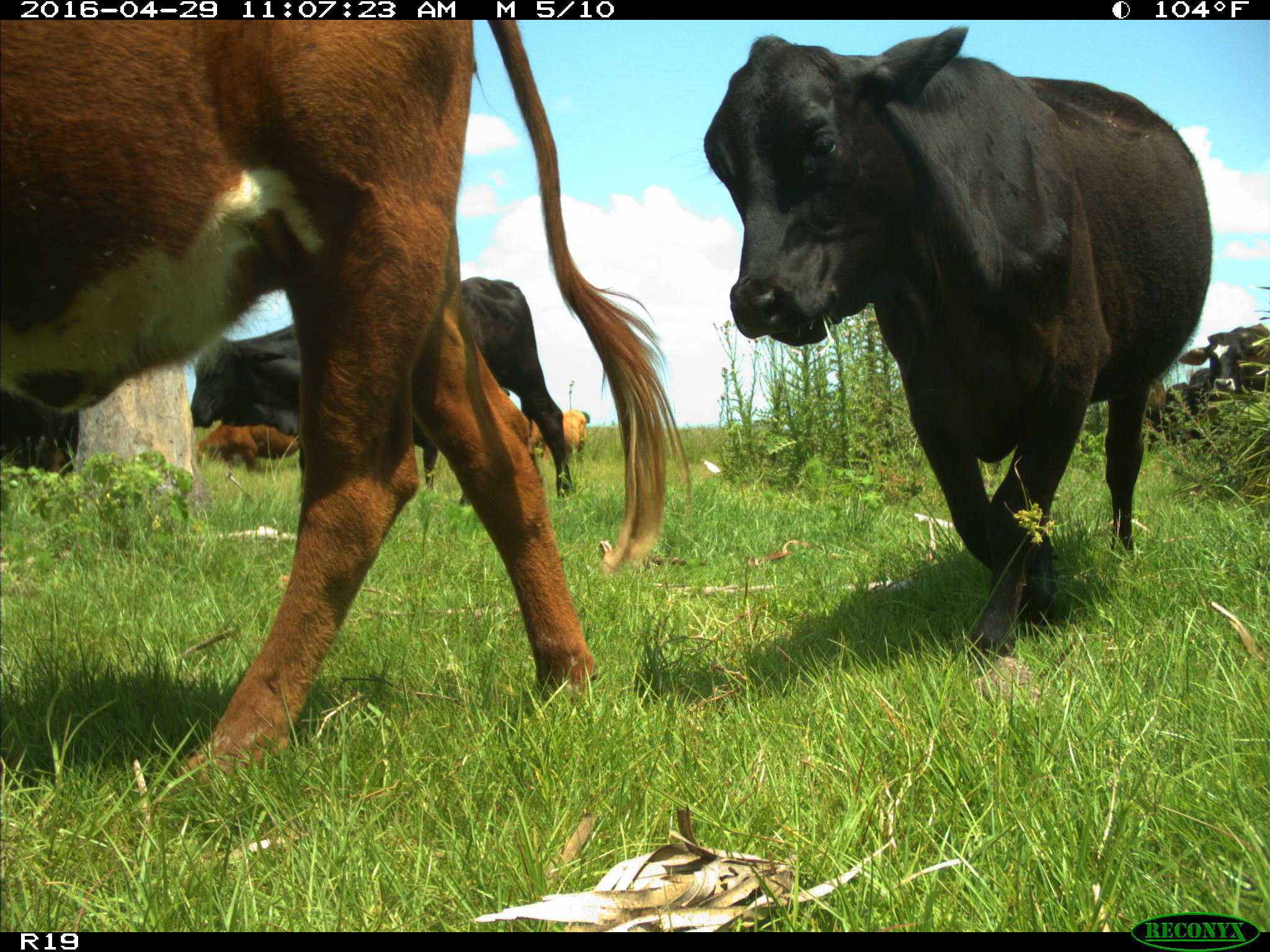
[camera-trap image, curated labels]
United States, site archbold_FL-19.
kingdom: Animalia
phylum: Chordata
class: Mammalia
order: Artiodactyla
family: Bovidae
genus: Bos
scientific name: Bos taurus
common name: domestic cow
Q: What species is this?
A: Bos taurus (domestic cow).